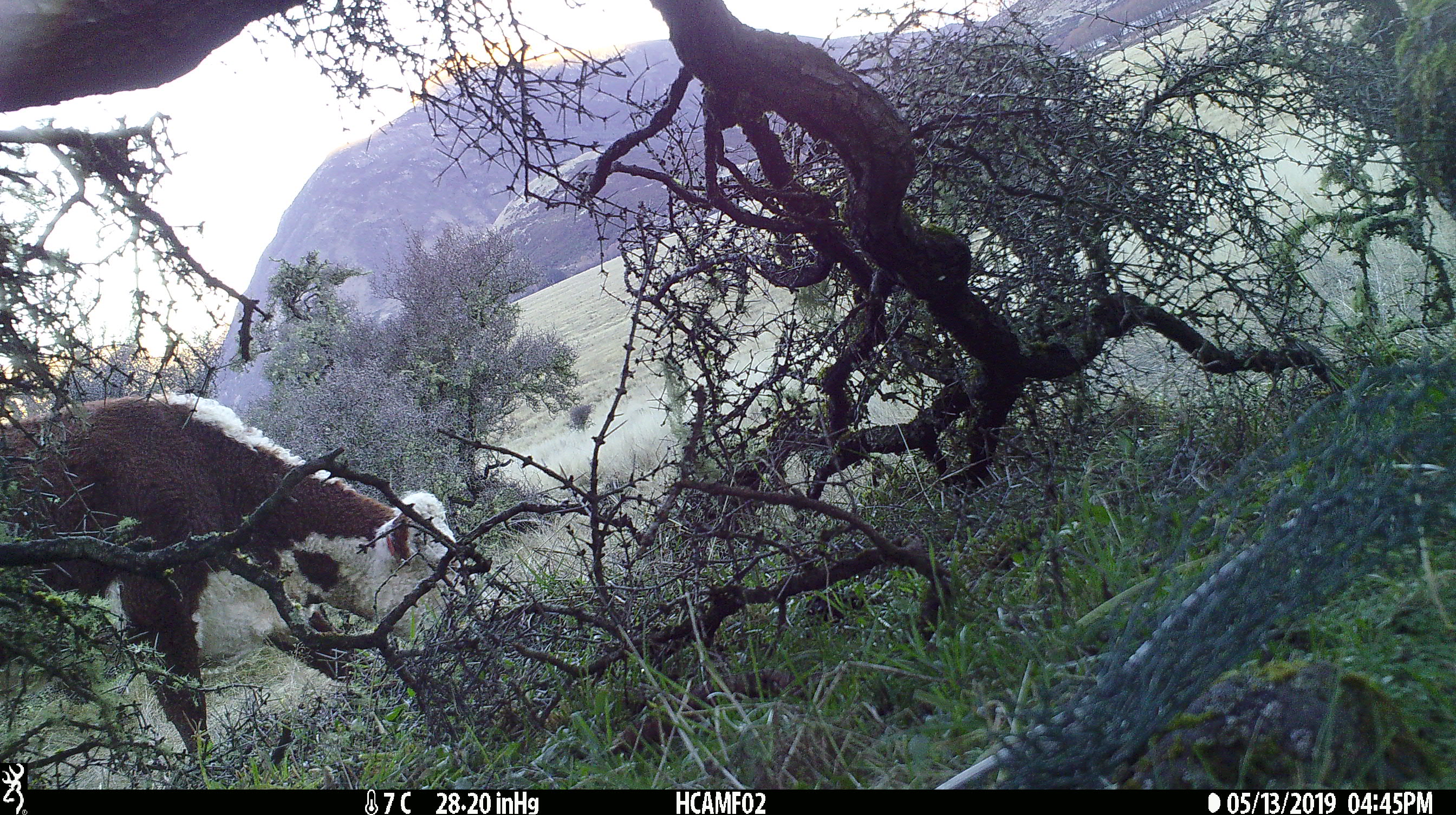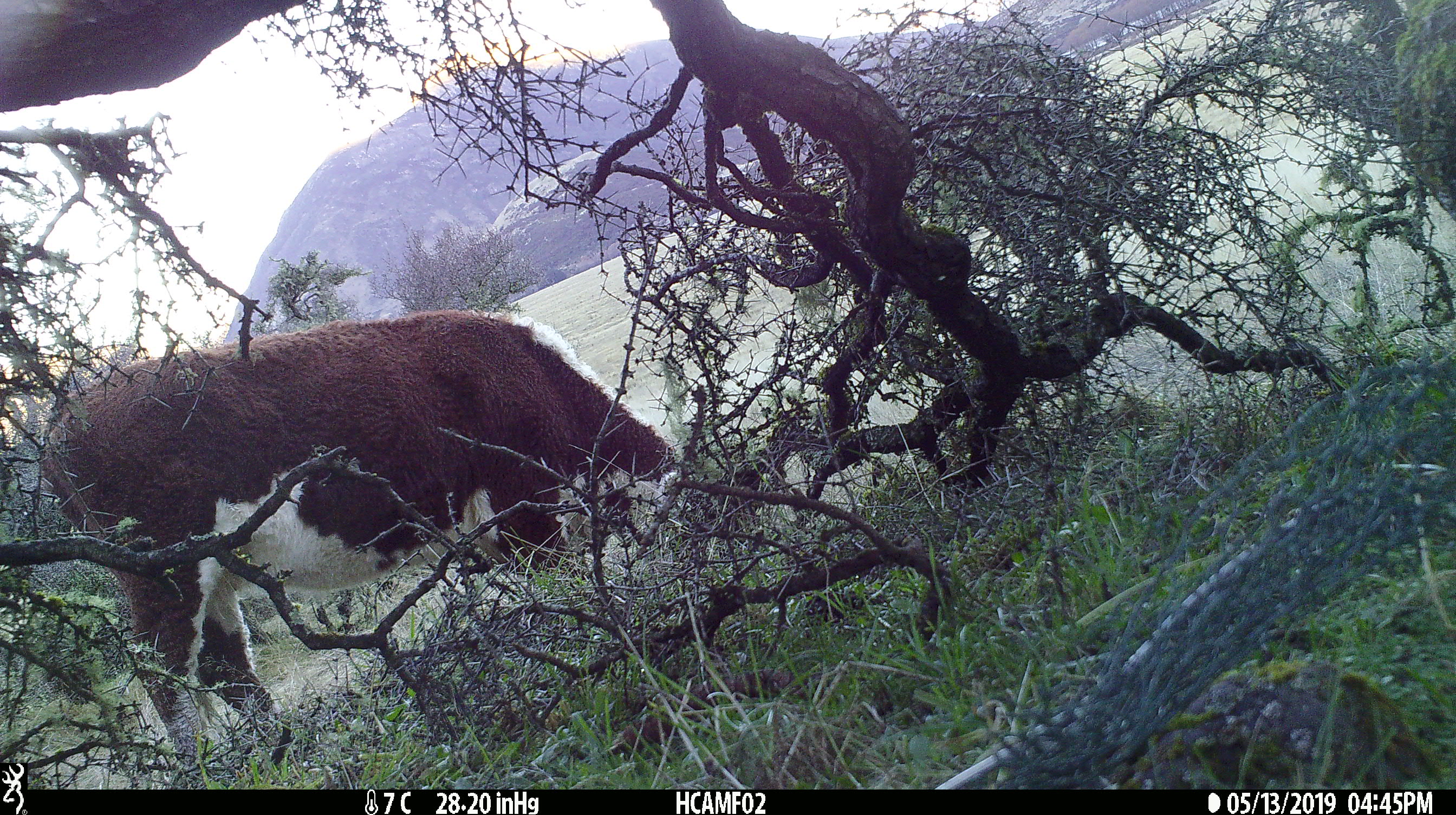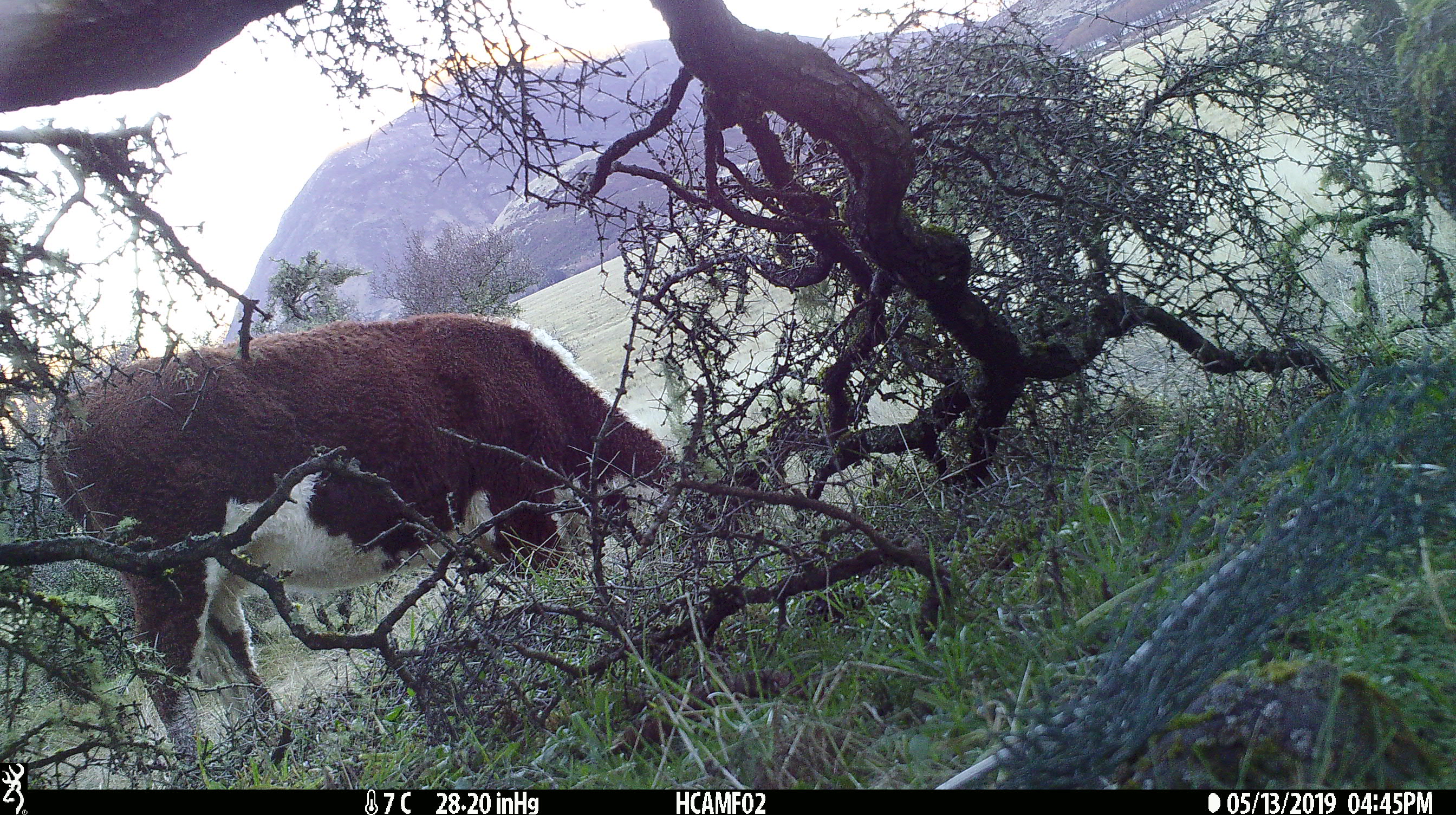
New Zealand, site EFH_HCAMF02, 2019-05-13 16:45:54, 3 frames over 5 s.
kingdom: Animalia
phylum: Chordata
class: Mammalia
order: Artiodactyla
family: Bovidae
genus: Bos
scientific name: Bos taurus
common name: domestic cow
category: cow